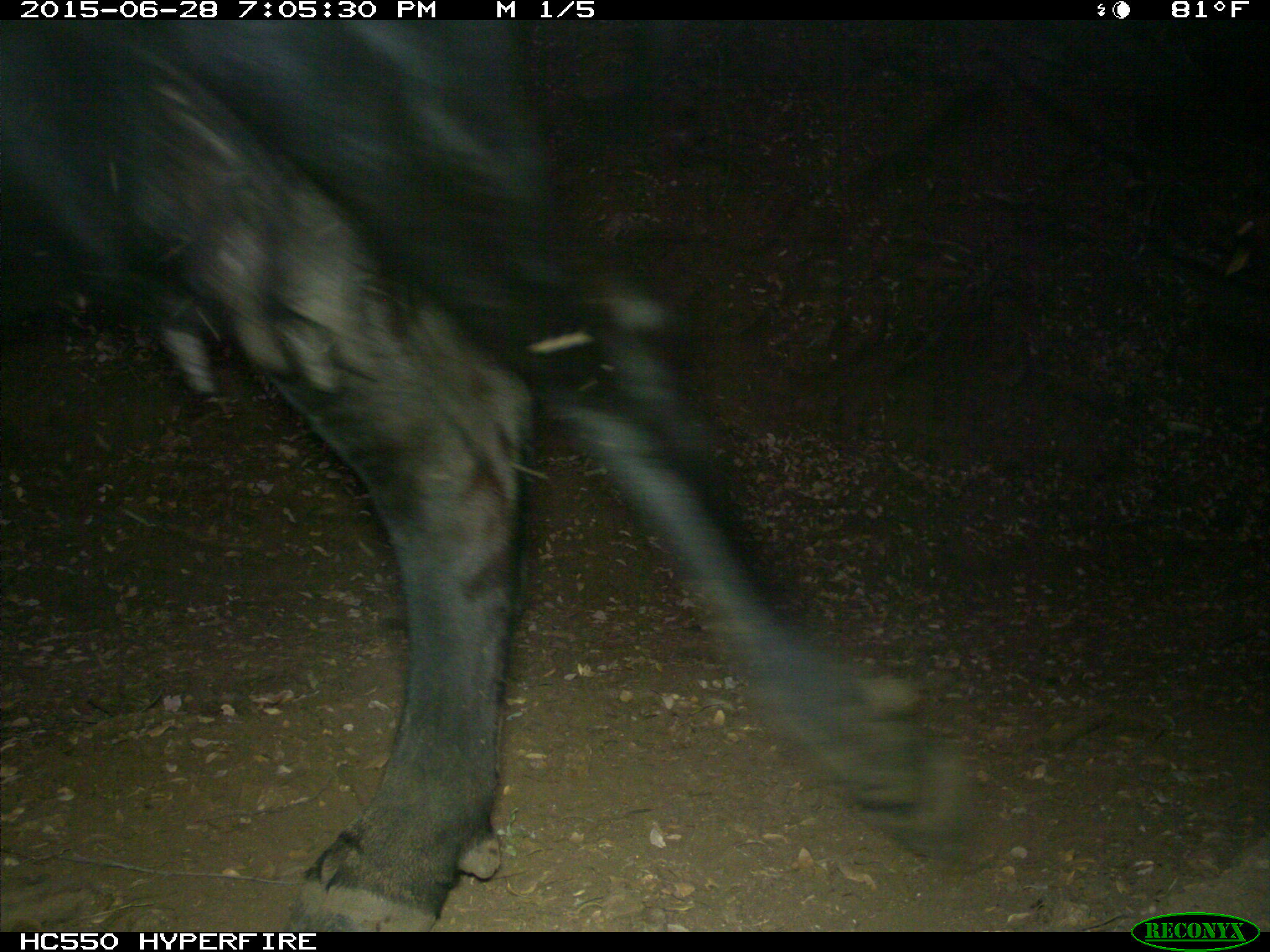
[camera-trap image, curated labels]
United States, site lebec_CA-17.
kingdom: Animalia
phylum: Chordata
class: Mammalia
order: Artiodactyla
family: Bovidae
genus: Bos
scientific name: Bos taurus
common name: domestic cow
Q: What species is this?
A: Bos taurus (domestic cow).